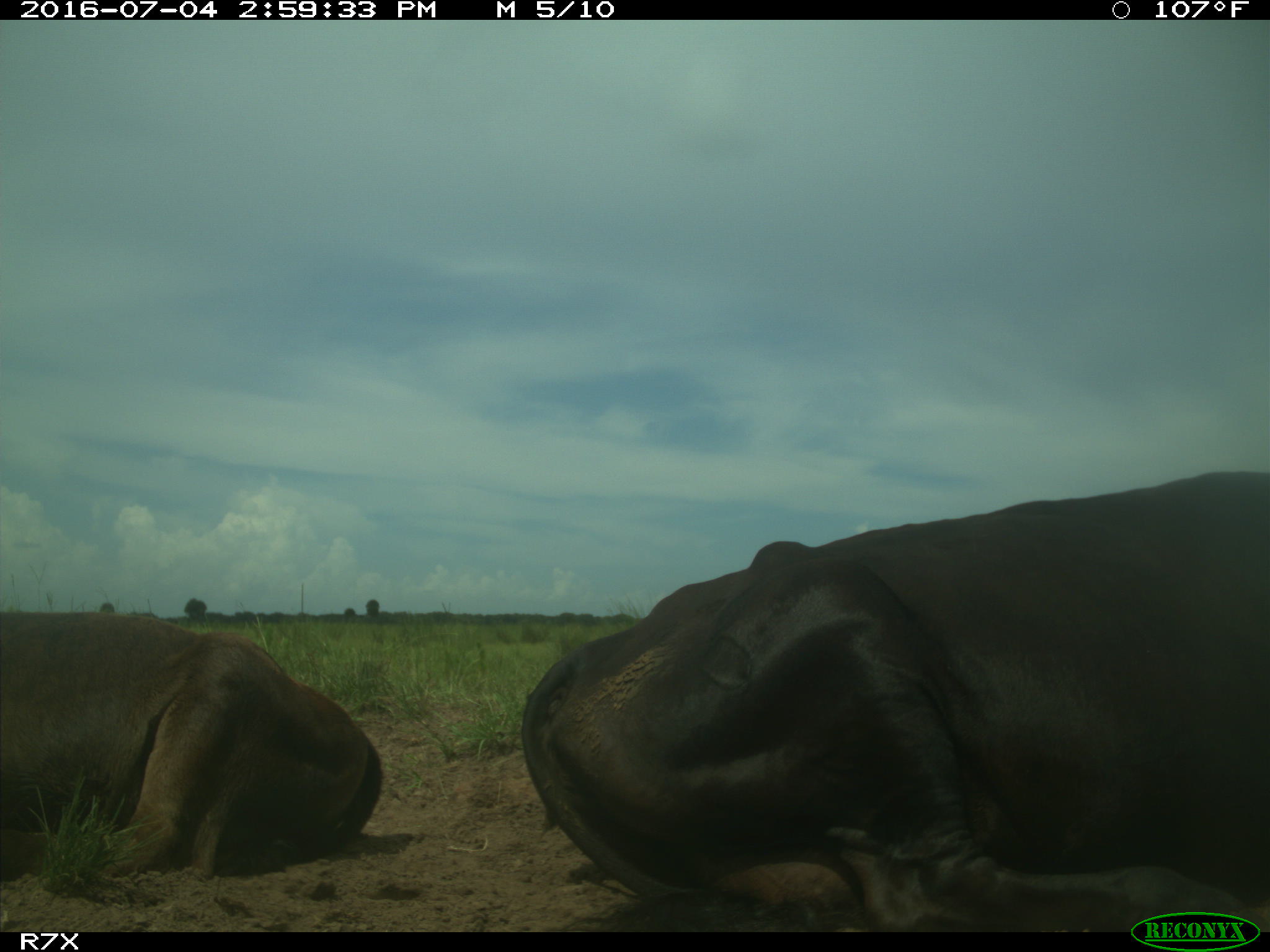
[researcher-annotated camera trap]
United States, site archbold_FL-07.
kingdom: Animalia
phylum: Chordata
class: Mammalia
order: Artiodactyla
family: Bovidae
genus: Bos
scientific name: Bos taurus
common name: domestic cow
Bos taurus (domestic cow).